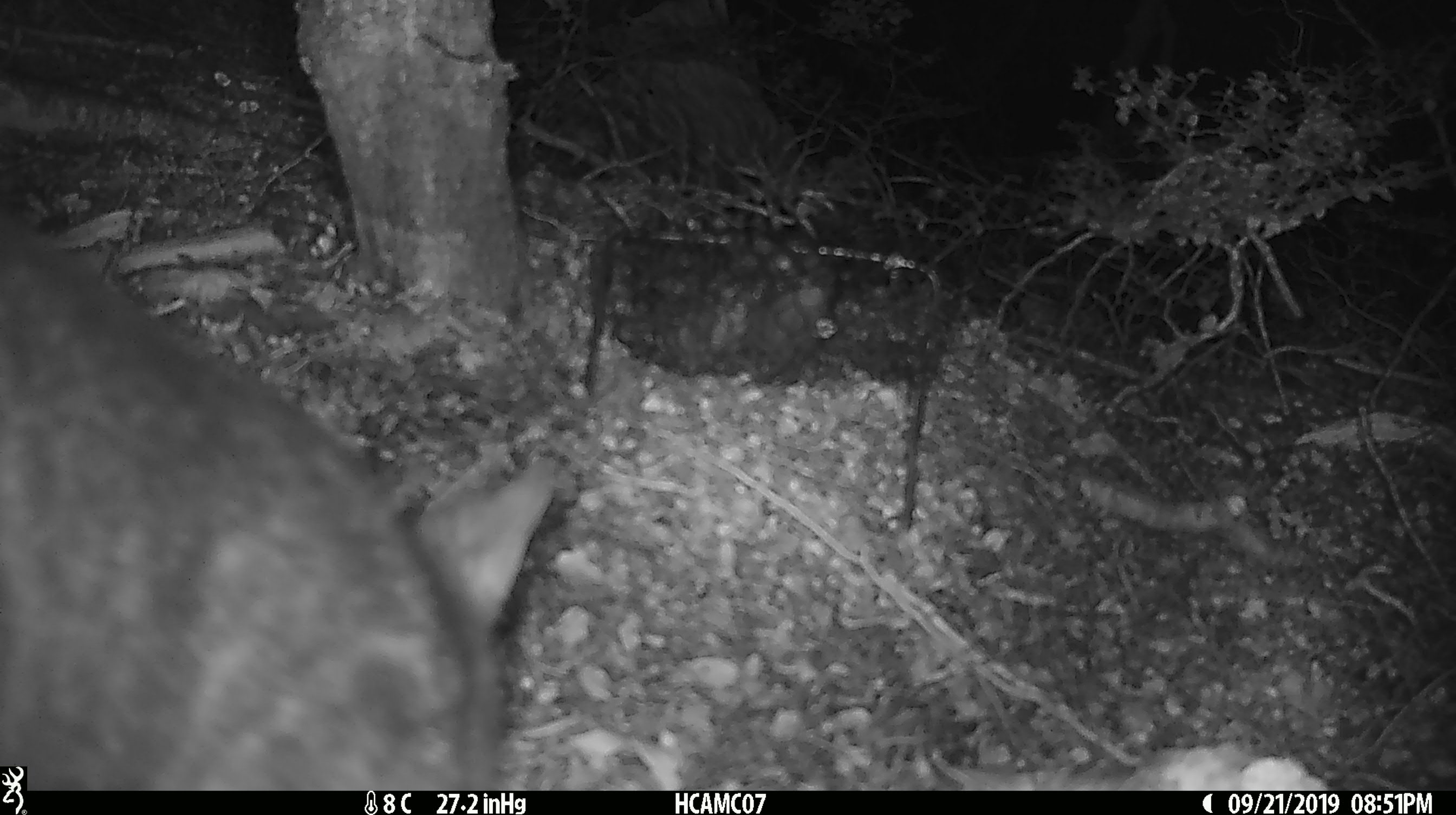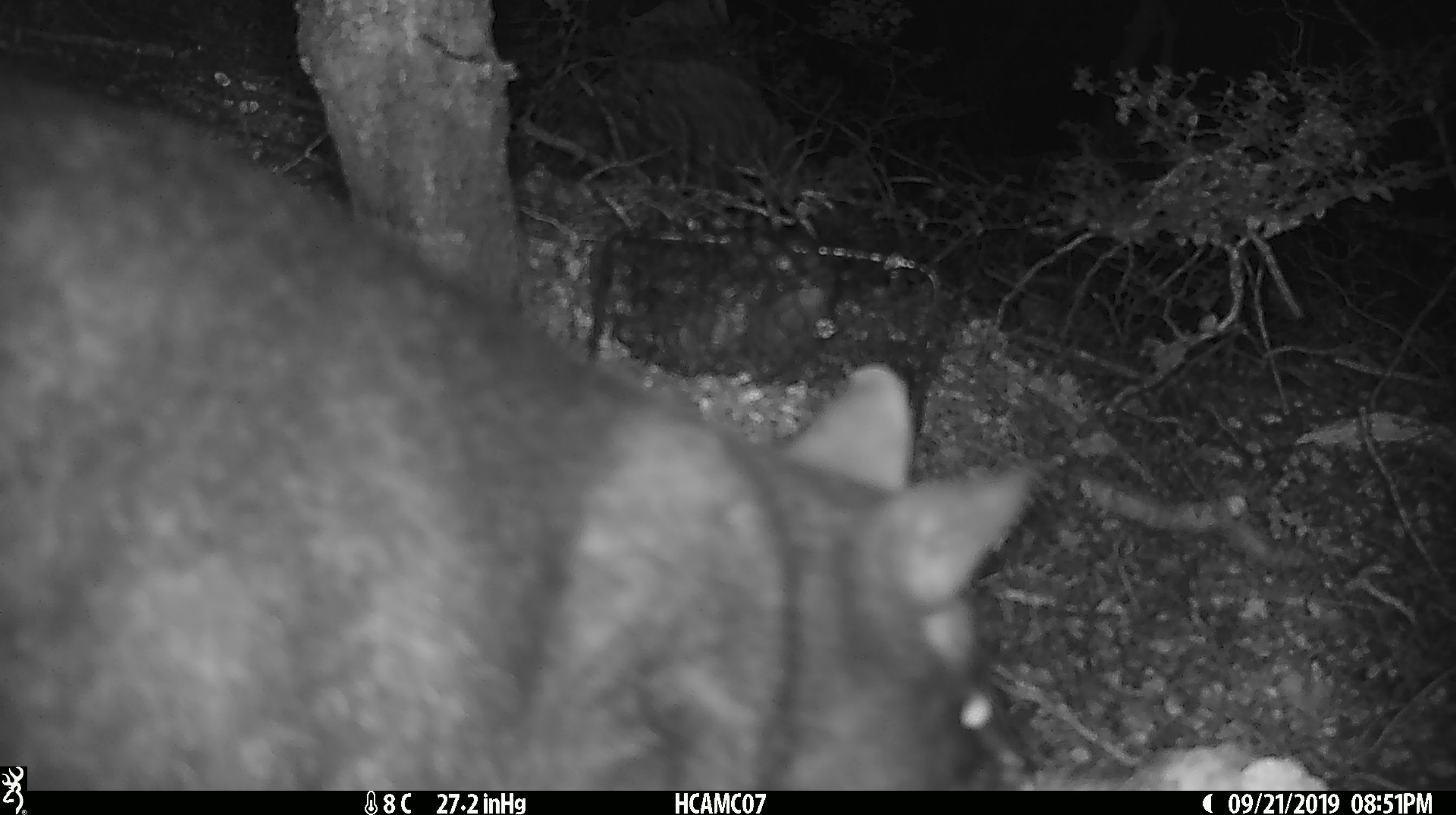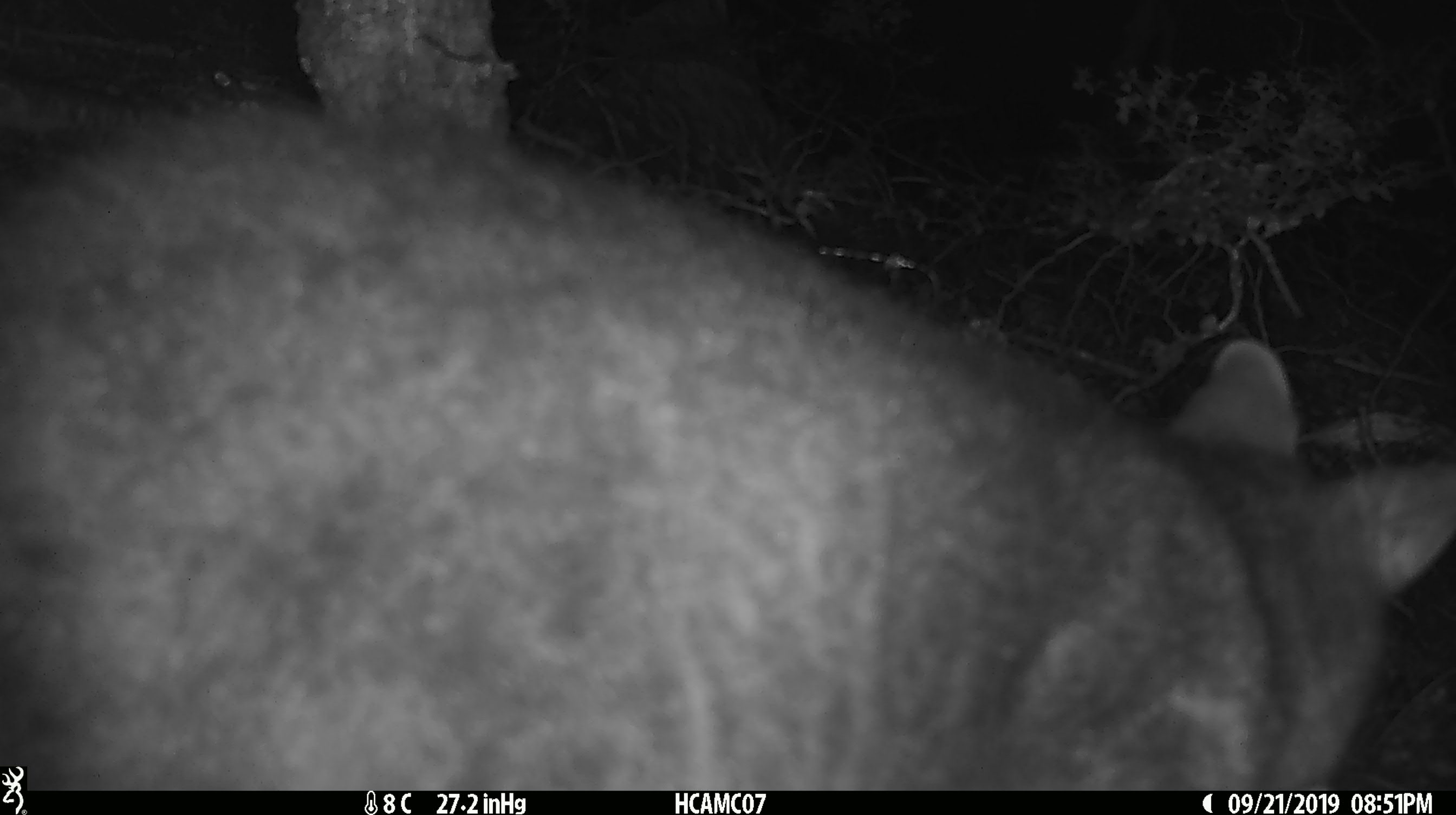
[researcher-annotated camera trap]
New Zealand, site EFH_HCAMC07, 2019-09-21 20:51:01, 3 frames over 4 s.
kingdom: Animalia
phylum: Chordata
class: Mammalia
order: Diprotodontia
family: Phalangeridae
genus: Trichosurus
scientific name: Trichosurus vulpecula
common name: common brushtail possum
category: possum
Possum (common brushtail possum) (Trichosurus vulpecula).